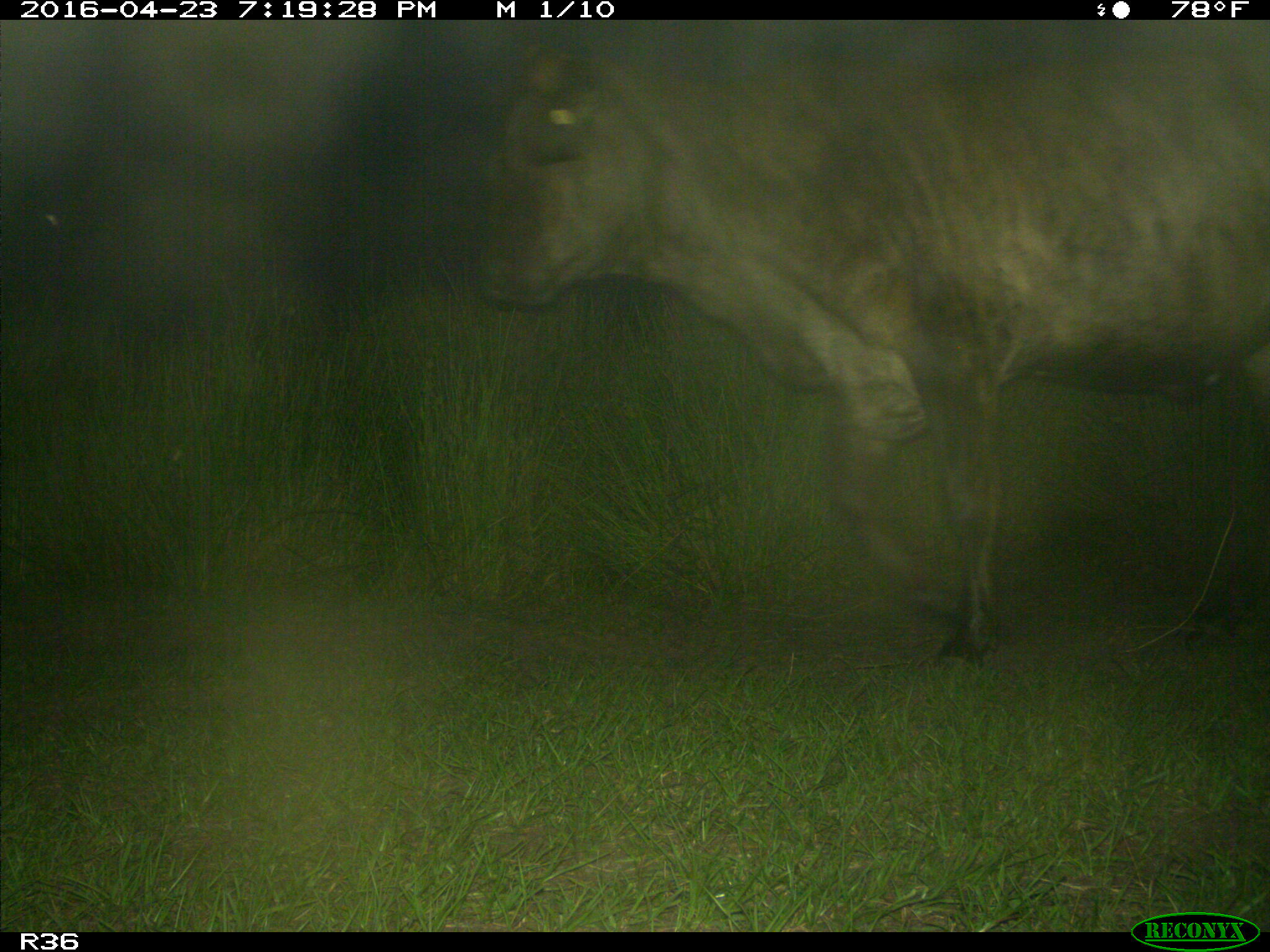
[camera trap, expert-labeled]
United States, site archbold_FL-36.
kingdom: Animalia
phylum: Chordata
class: Mammalia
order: Artiodactyla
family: Bovidae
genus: Bos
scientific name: Bos taurus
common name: domestic cow